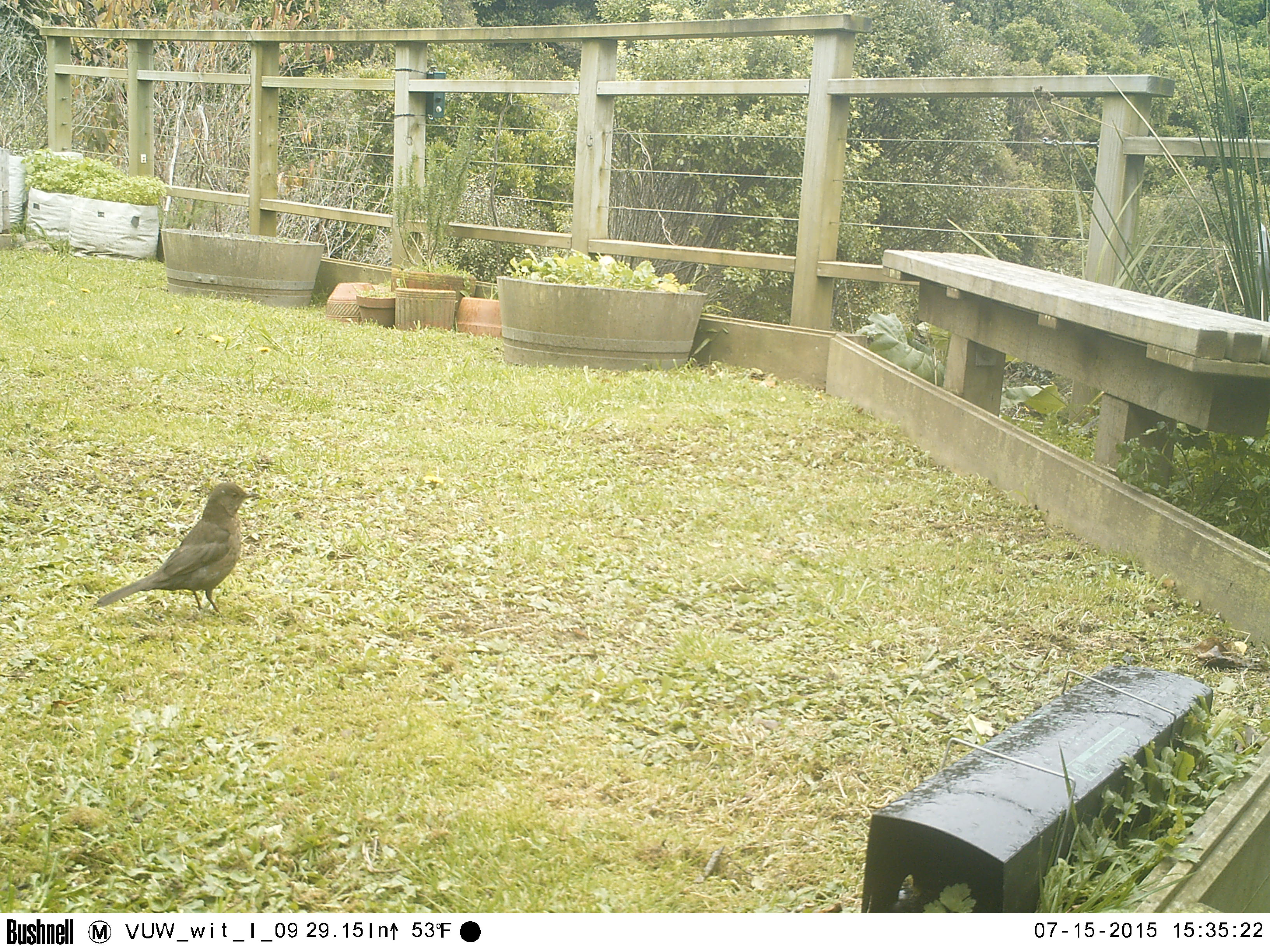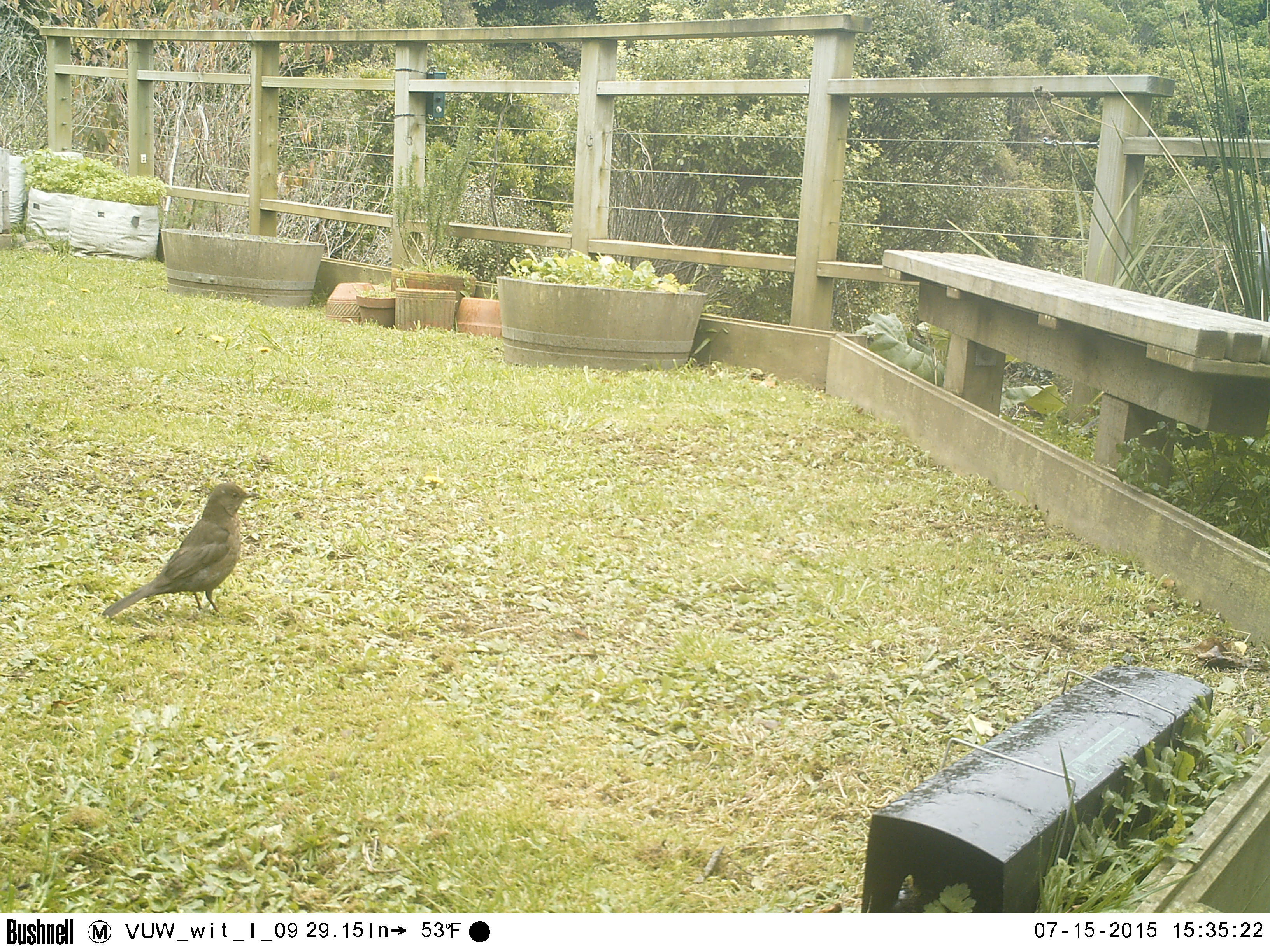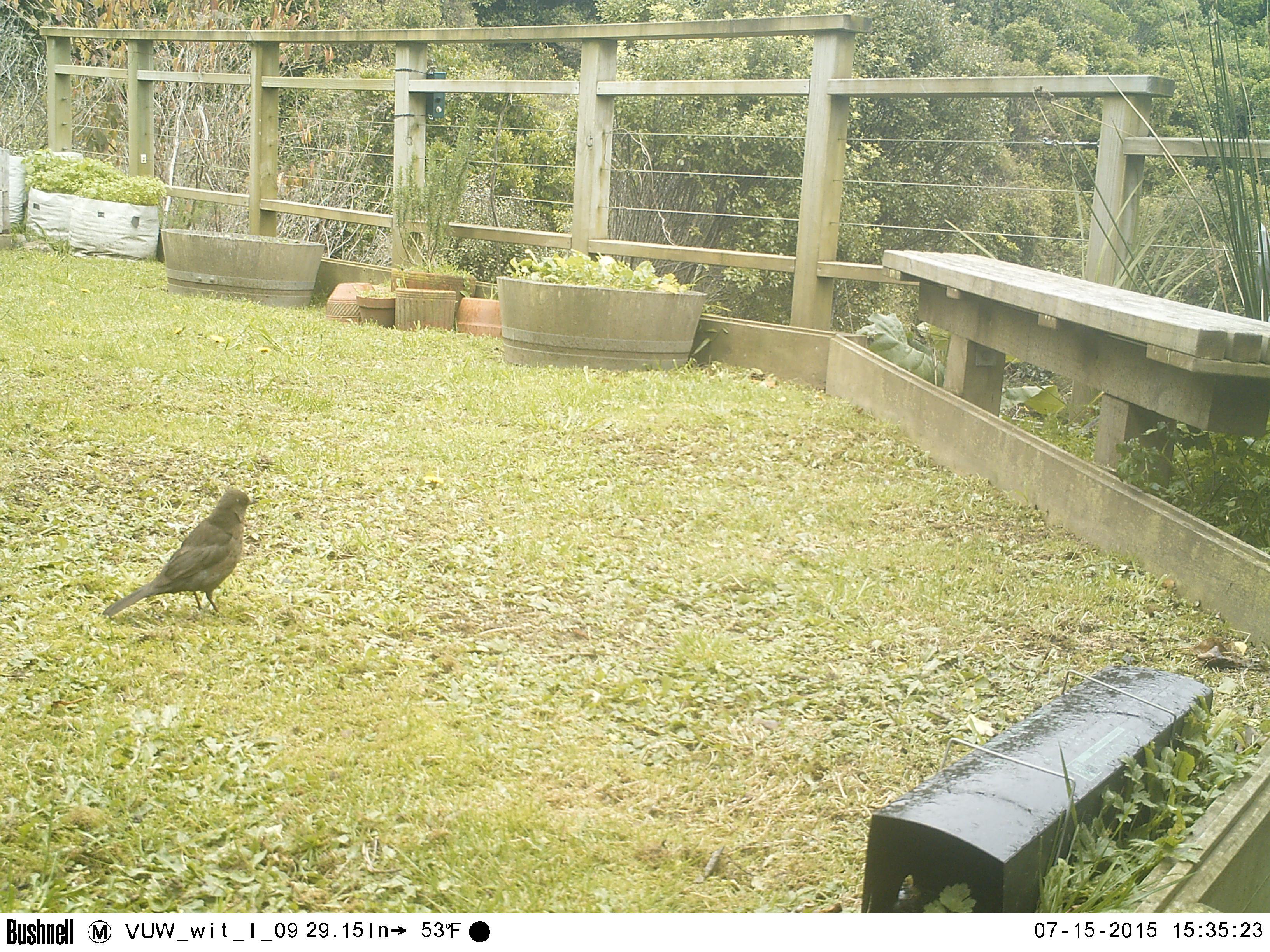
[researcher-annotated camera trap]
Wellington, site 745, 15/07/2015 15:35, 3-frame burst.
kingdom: Animalia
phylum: Chordata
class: Aves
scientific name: Aves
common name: bird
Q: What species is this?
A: Bird (Aves).